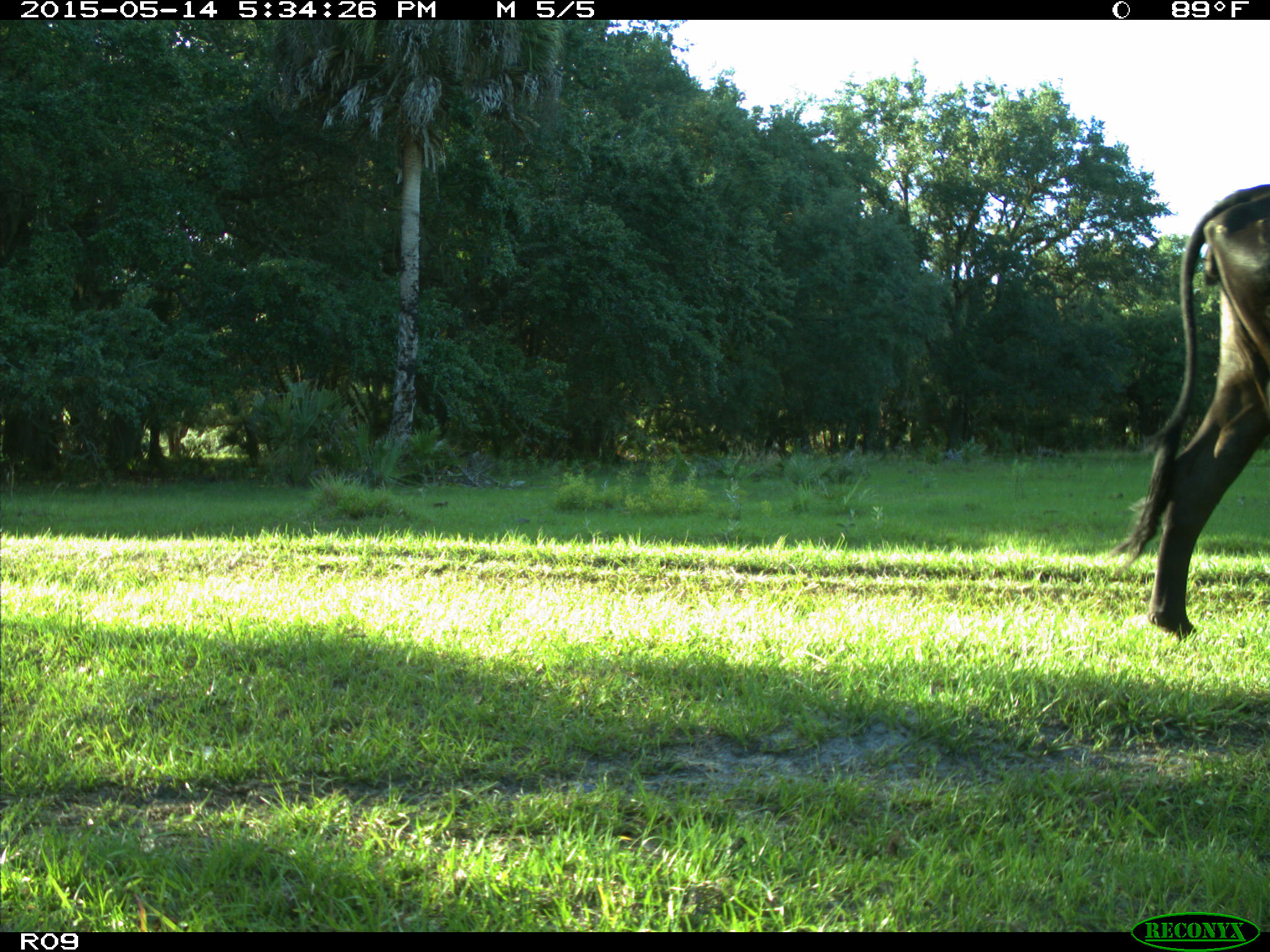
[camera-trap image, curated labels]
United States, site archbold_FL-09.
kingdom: Animalia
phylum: Chordata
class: Mammalia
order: Artiodactyla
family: Bovidae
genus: Bos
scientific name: Bos taurus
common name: domestic cow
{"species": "Bos taurus (domestic cow)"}